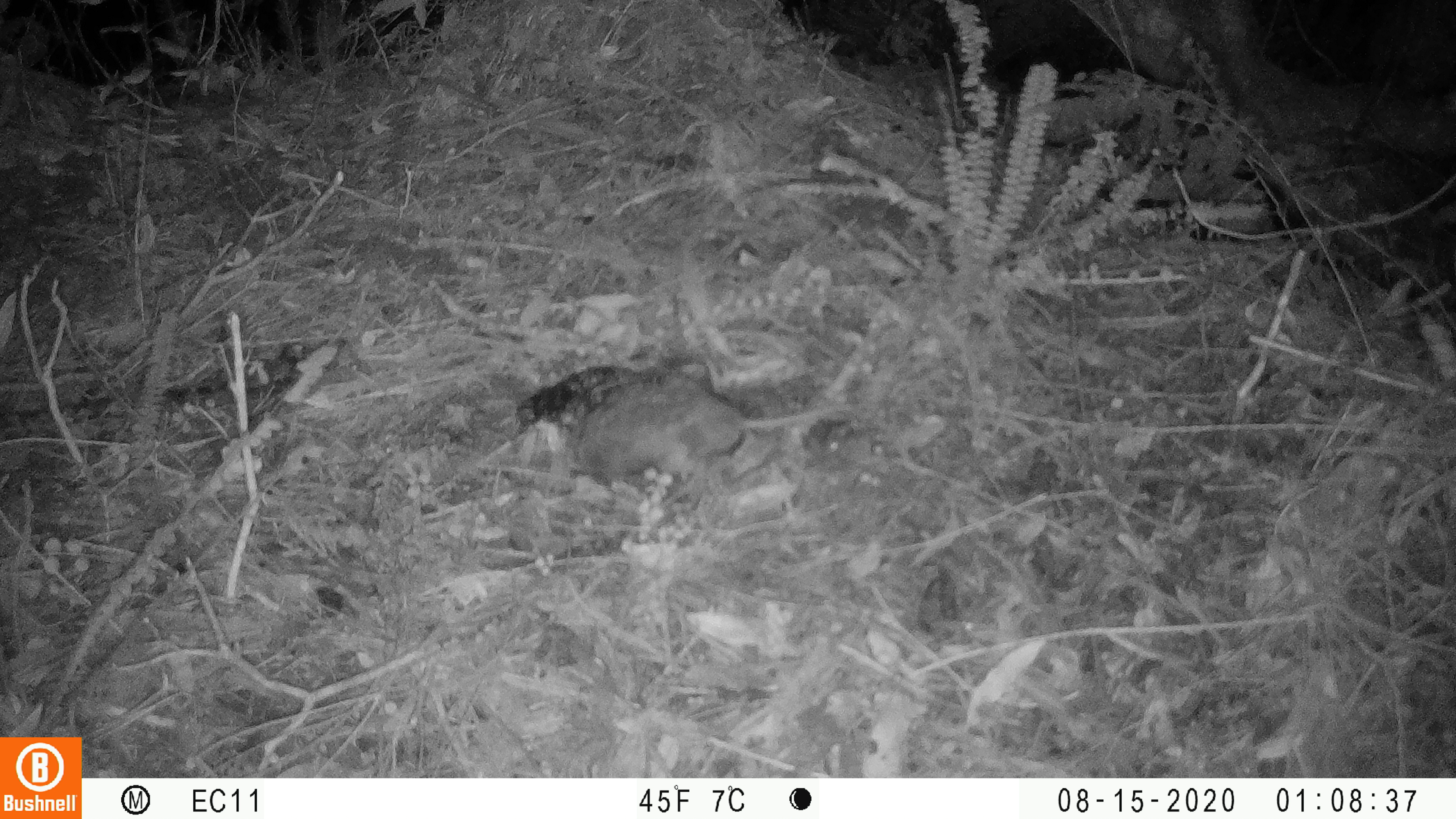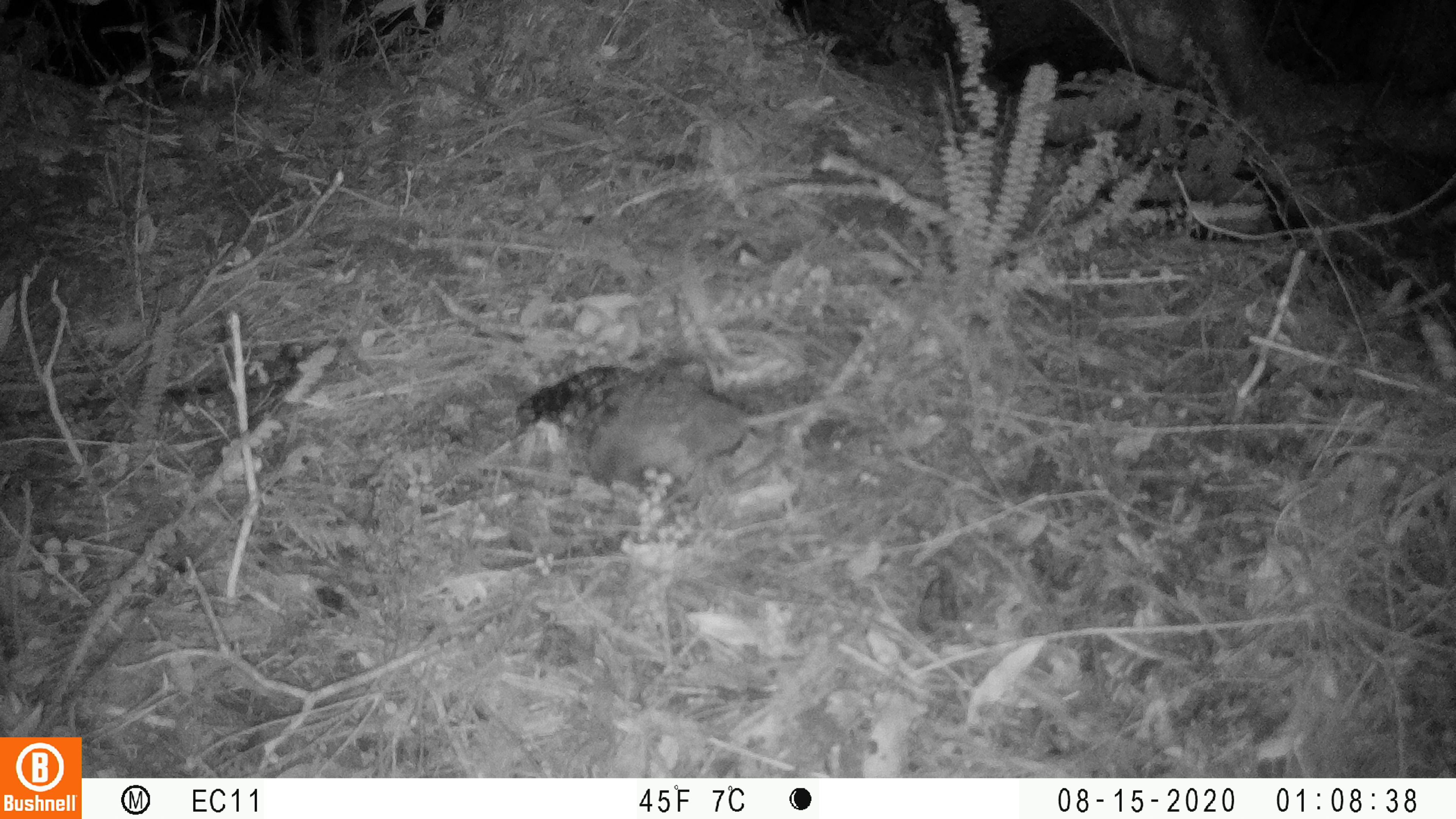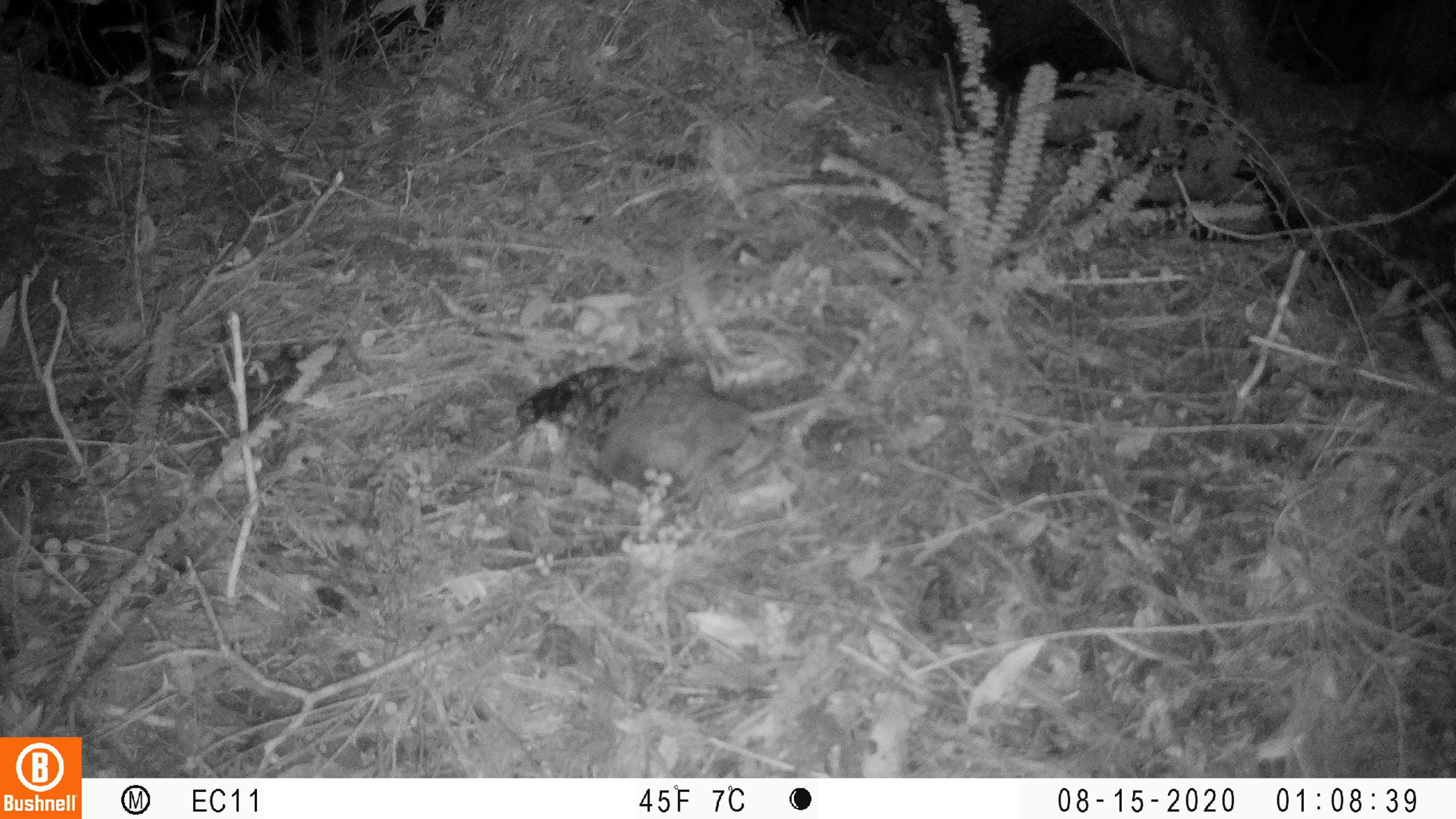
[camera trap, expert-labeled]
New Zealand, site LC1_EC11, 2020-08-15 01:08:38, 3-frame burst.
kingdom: Animalia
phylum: Chordata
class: Mammalia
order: Rodentia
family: Muridae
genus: Rattus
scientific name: Rattus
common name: rat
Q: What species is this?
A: Rat (Rattus).